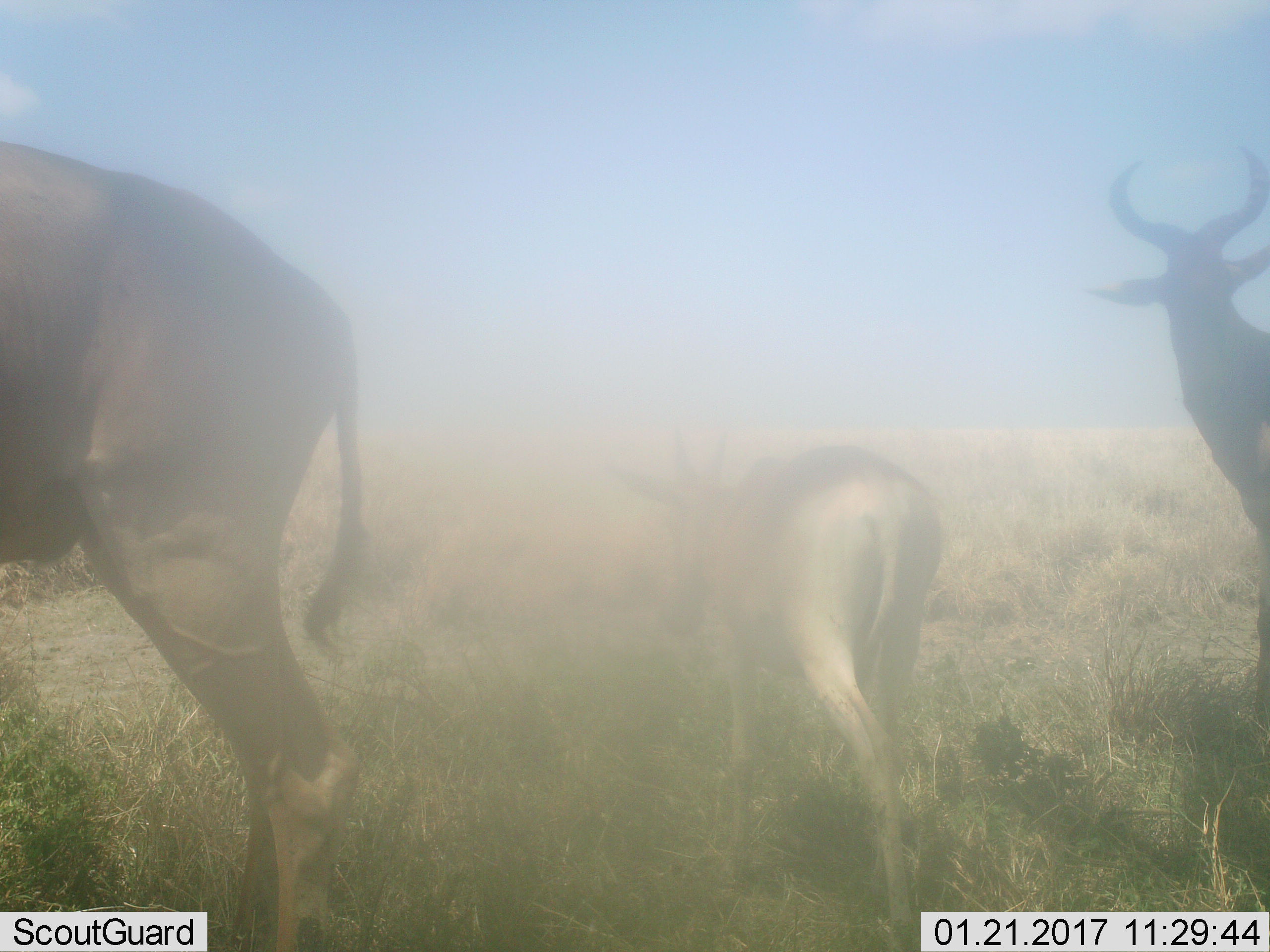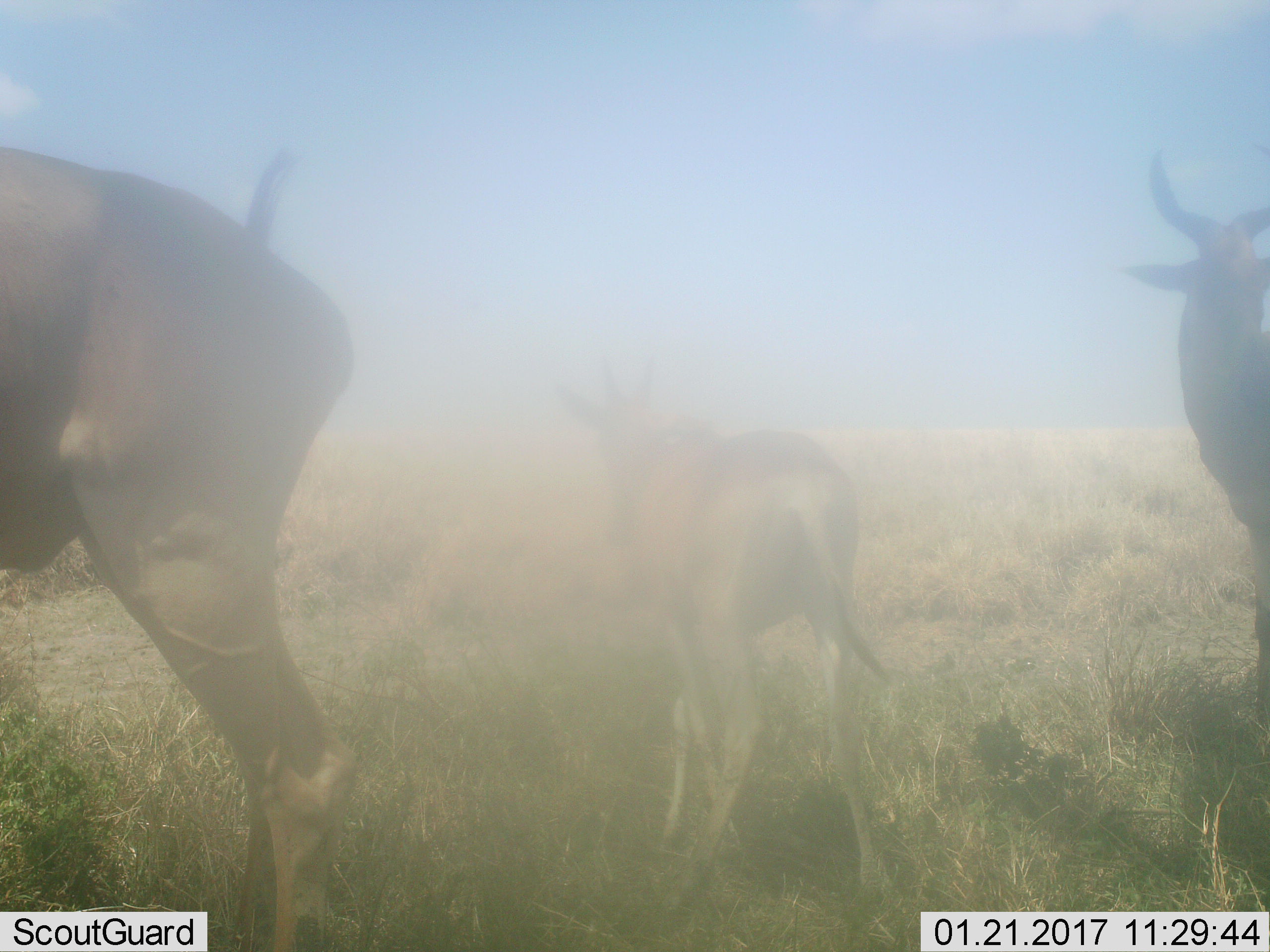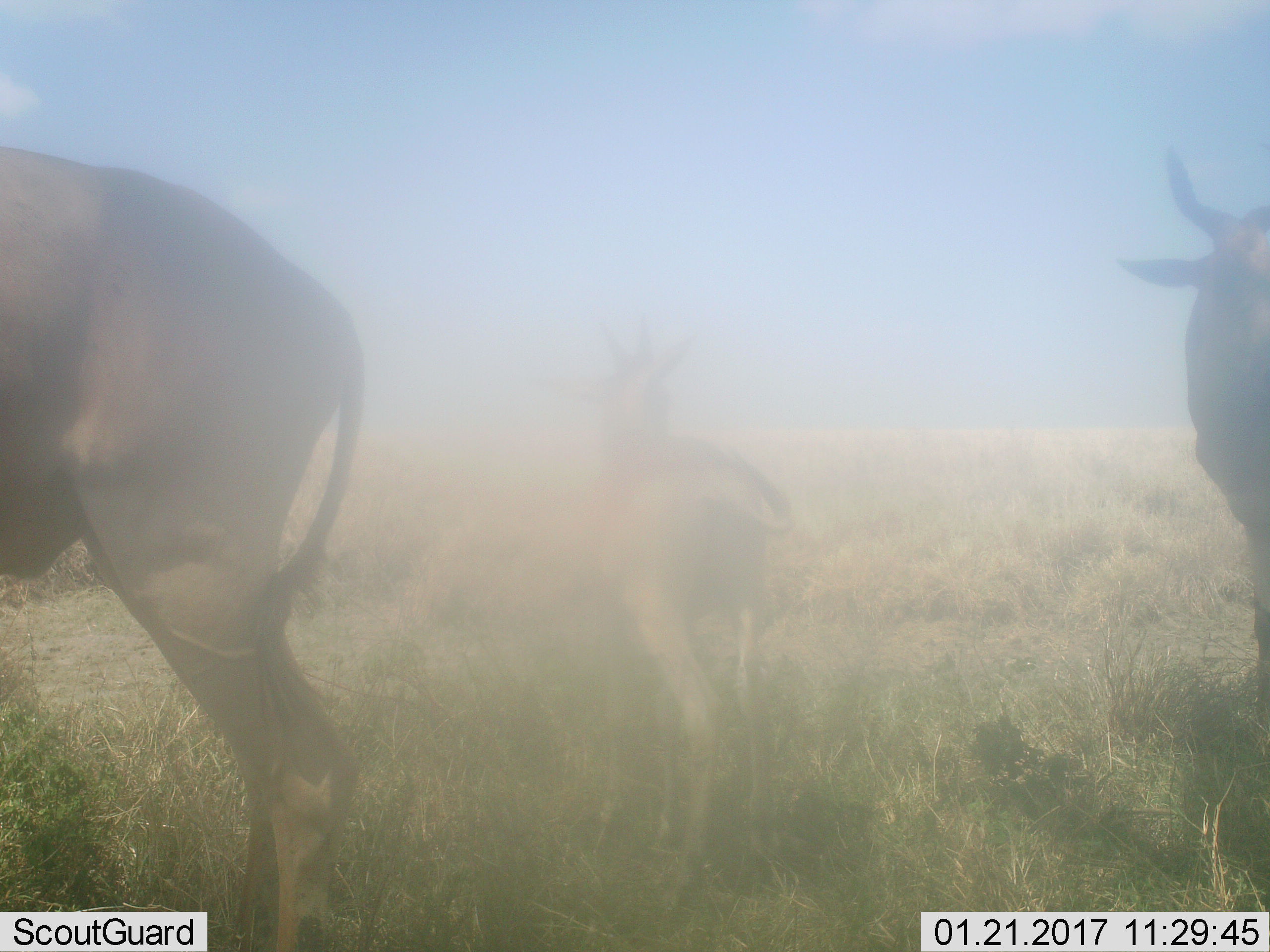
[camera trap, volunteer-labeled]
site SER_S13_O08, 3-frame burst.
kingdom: Animalia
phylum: Chordata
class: Mammalia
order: Artiodactyla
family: Bovidae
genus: Alcelaphus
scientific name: Alcelaphus buselaphus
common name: hartebeest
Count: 3.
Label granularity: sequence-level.